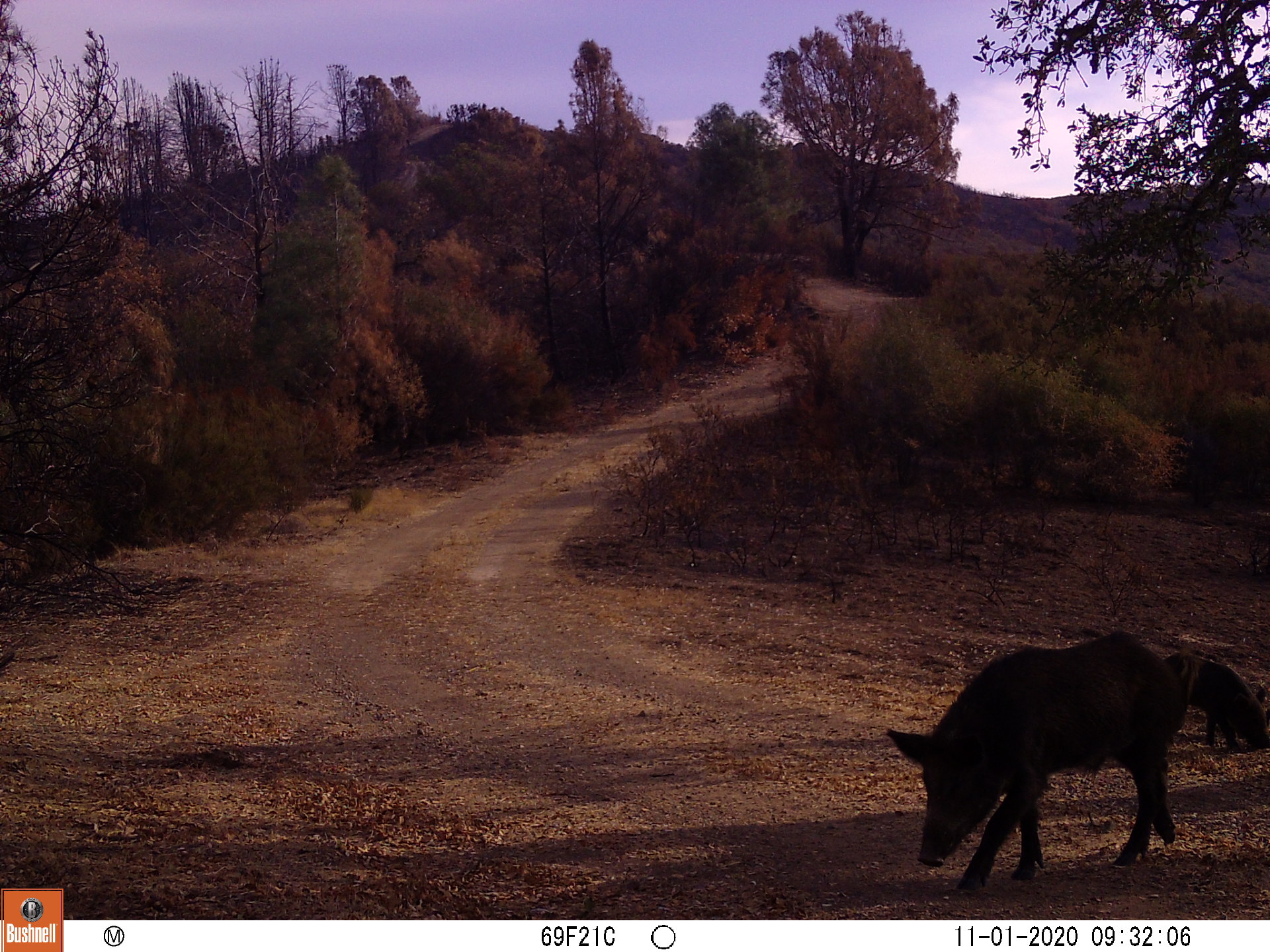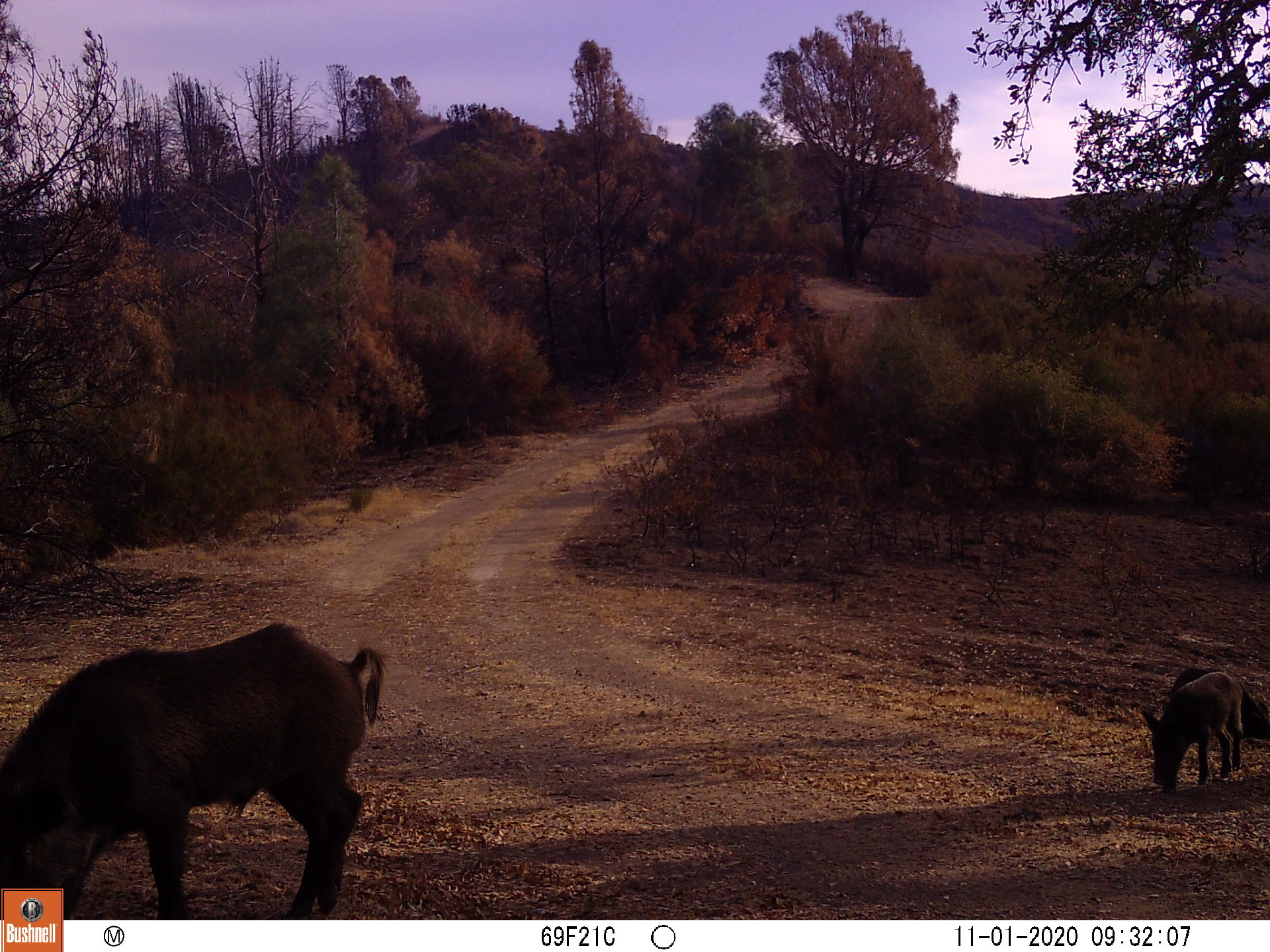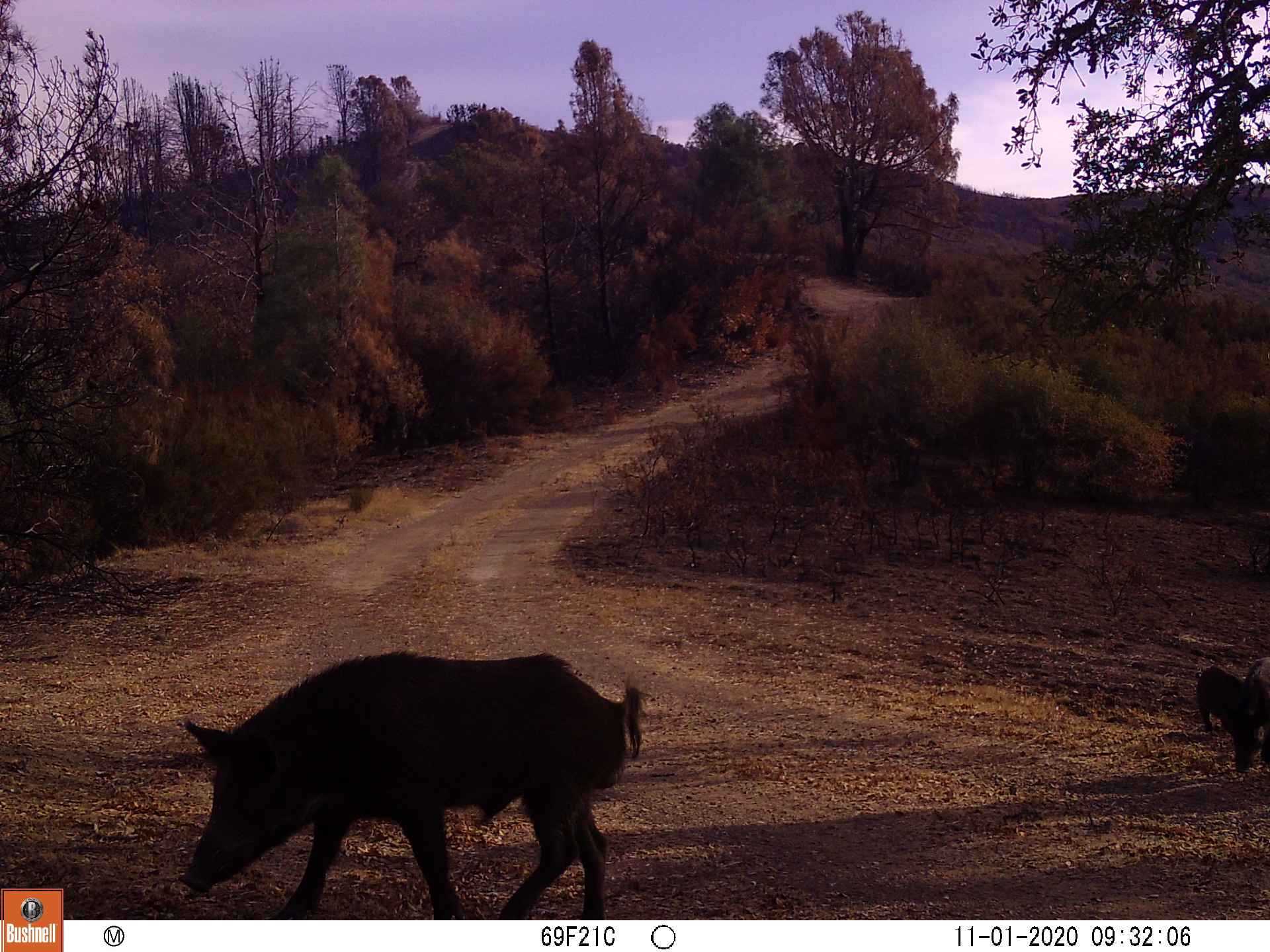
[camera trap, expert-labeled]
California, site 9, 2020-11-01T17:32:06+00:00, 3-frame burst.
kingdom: Animalia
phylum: Chordata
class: Mammalia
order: Artiodactyla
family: Suidae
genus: Sus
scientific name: Sus scrofa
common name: wild boar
Wild boar (Sus scrofa).